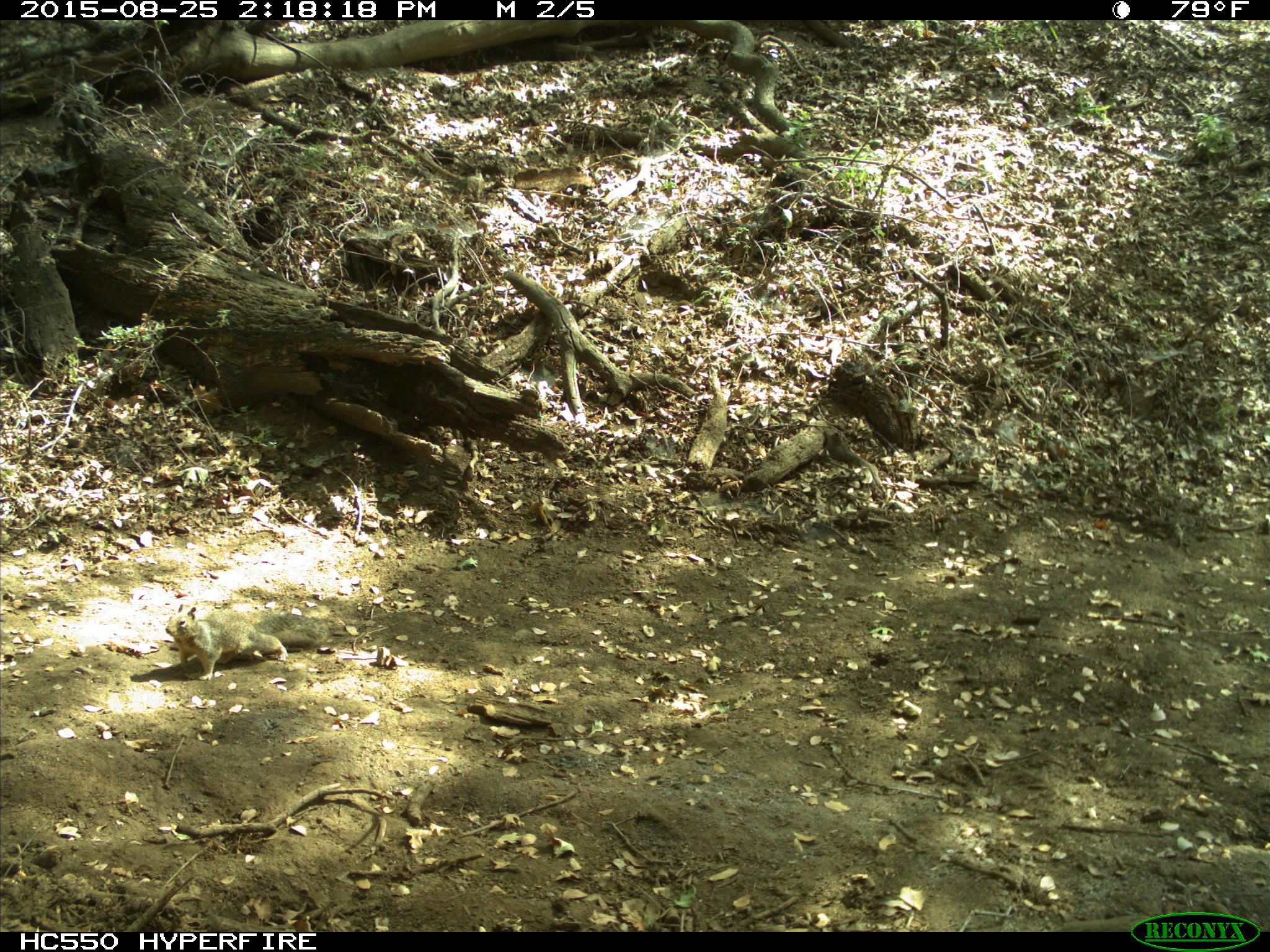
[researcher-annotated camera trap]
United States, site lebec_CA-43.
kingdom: Animalia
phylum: Chordata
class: Mammalia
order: Rodentia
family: Sciuridae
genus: Otospermophilus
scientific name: Otospermophilus beecheyi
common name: california ground squirrel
Otospermophilus beecheyi (california ground squirrel).